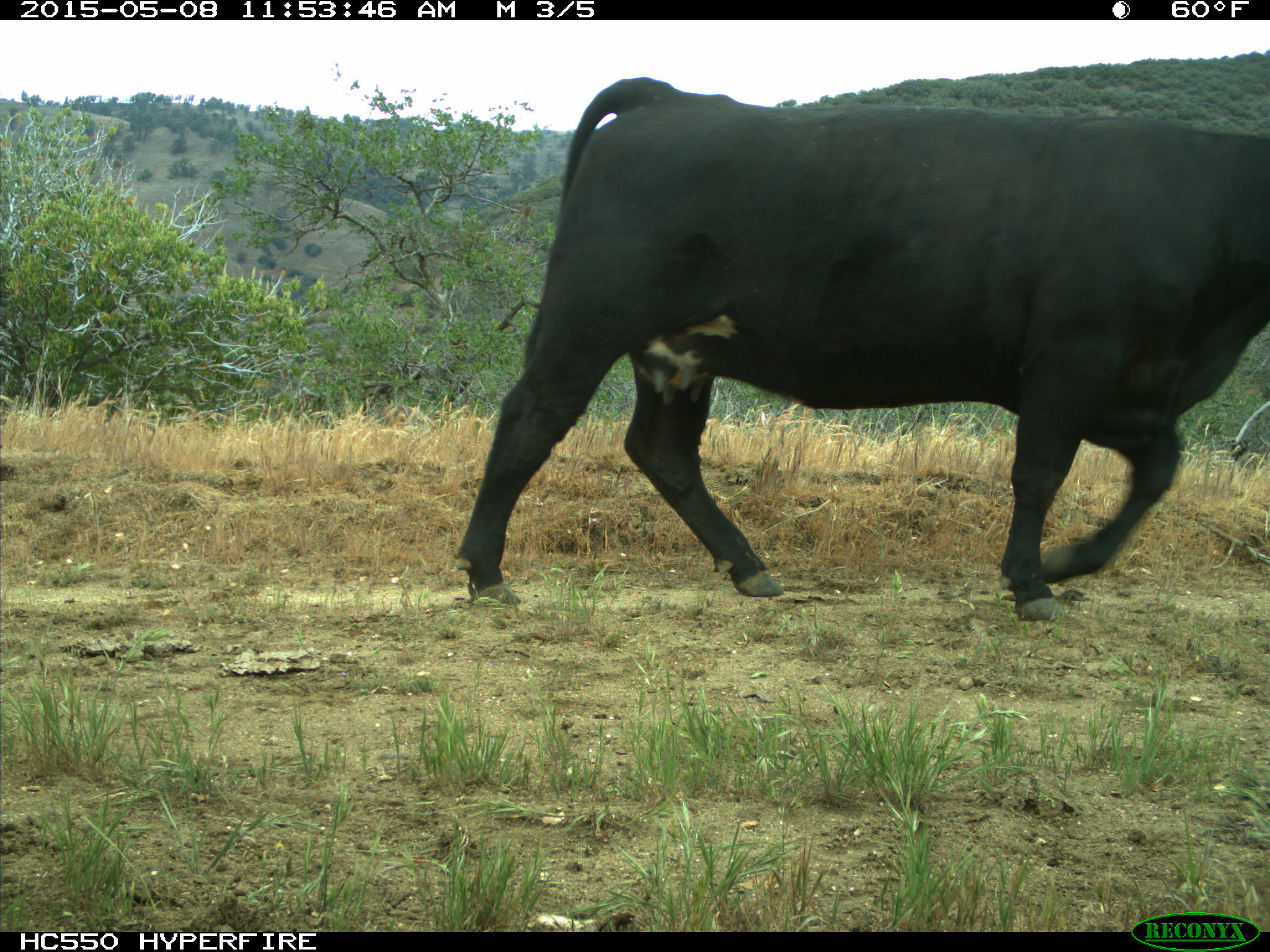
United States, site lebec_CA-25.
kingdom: Animalia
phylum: Chordata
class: Mammalia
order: Artiodactyla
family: Bovidae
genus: Bos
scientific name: Bos taurus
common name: domestic cow